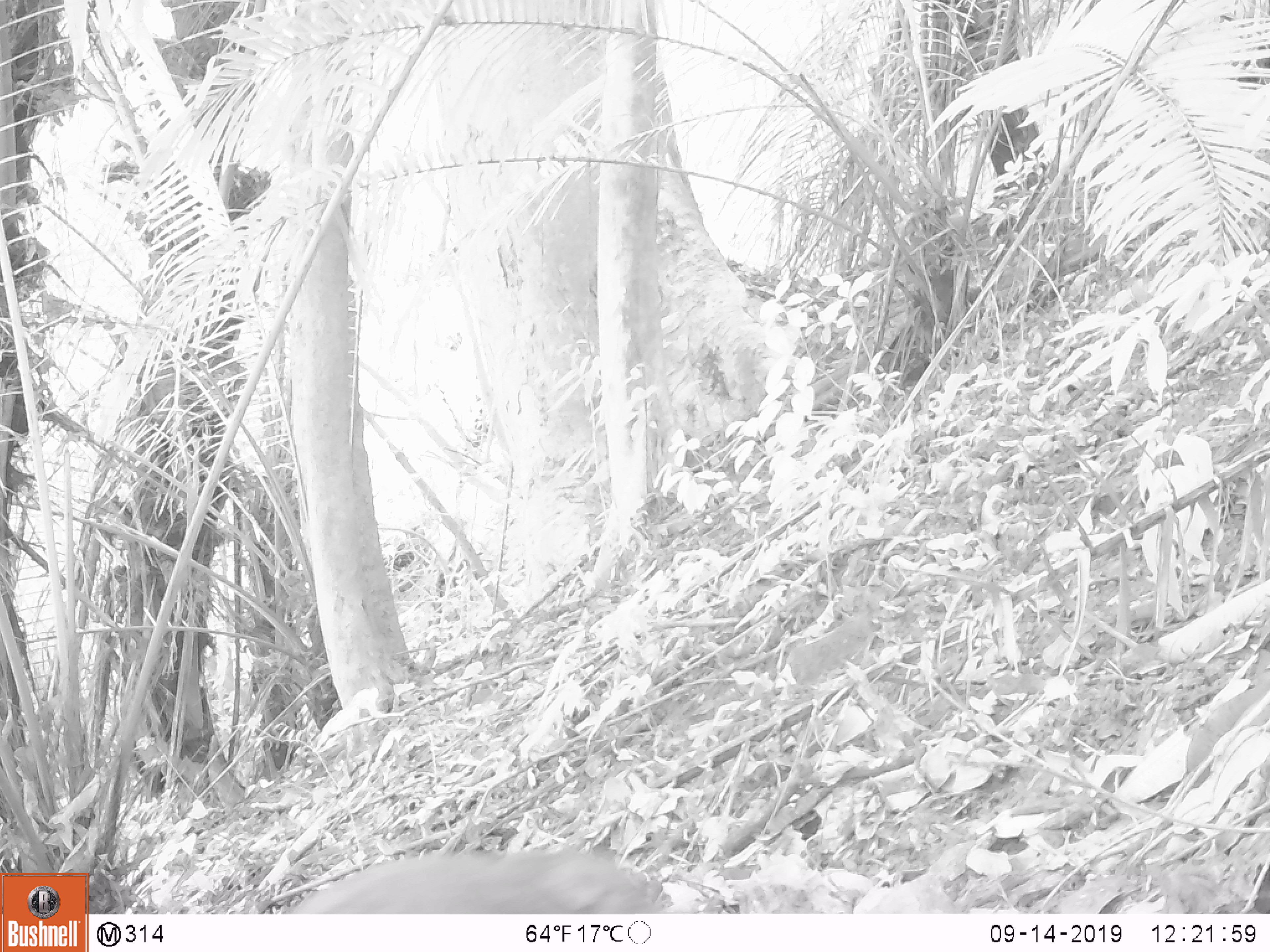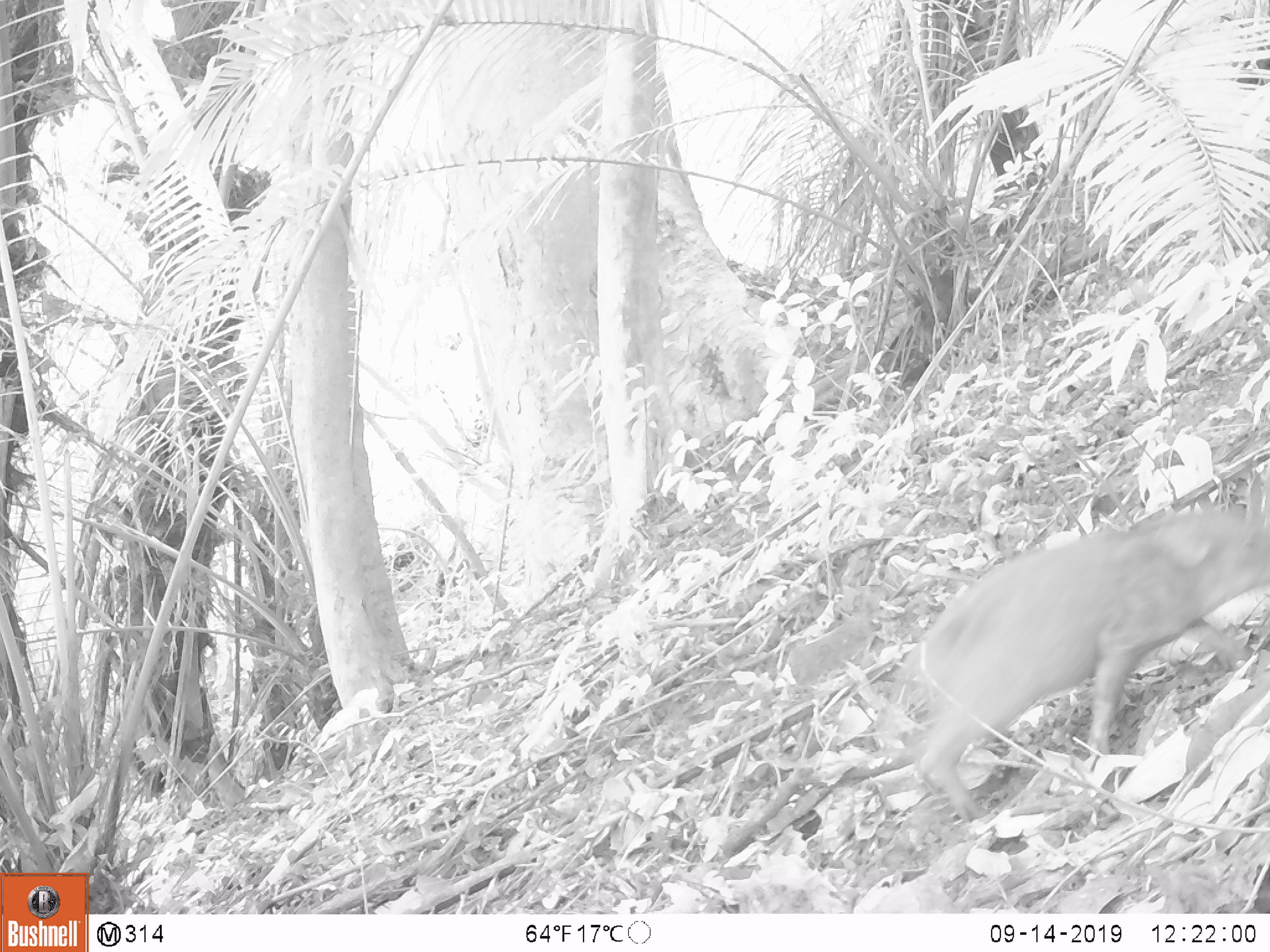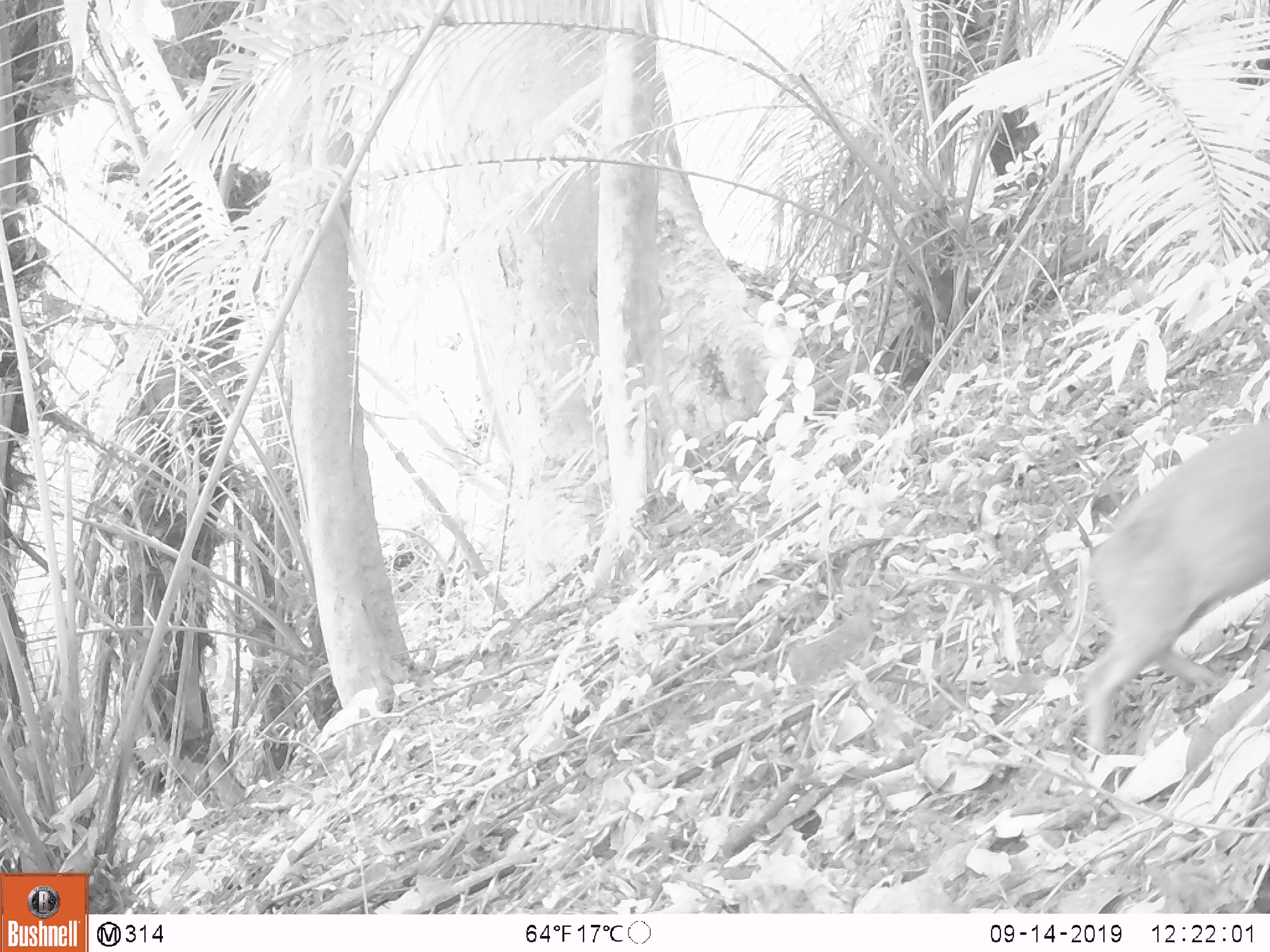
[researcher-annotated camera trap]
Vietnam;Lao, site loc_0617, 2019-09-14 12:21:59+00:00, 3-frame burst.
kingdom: Animalia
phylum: Chordata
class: Mammalia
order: Artiodactyla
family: Suidae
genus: Sus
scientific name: Sus scrofa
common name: eurasian wild pig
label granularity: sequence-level